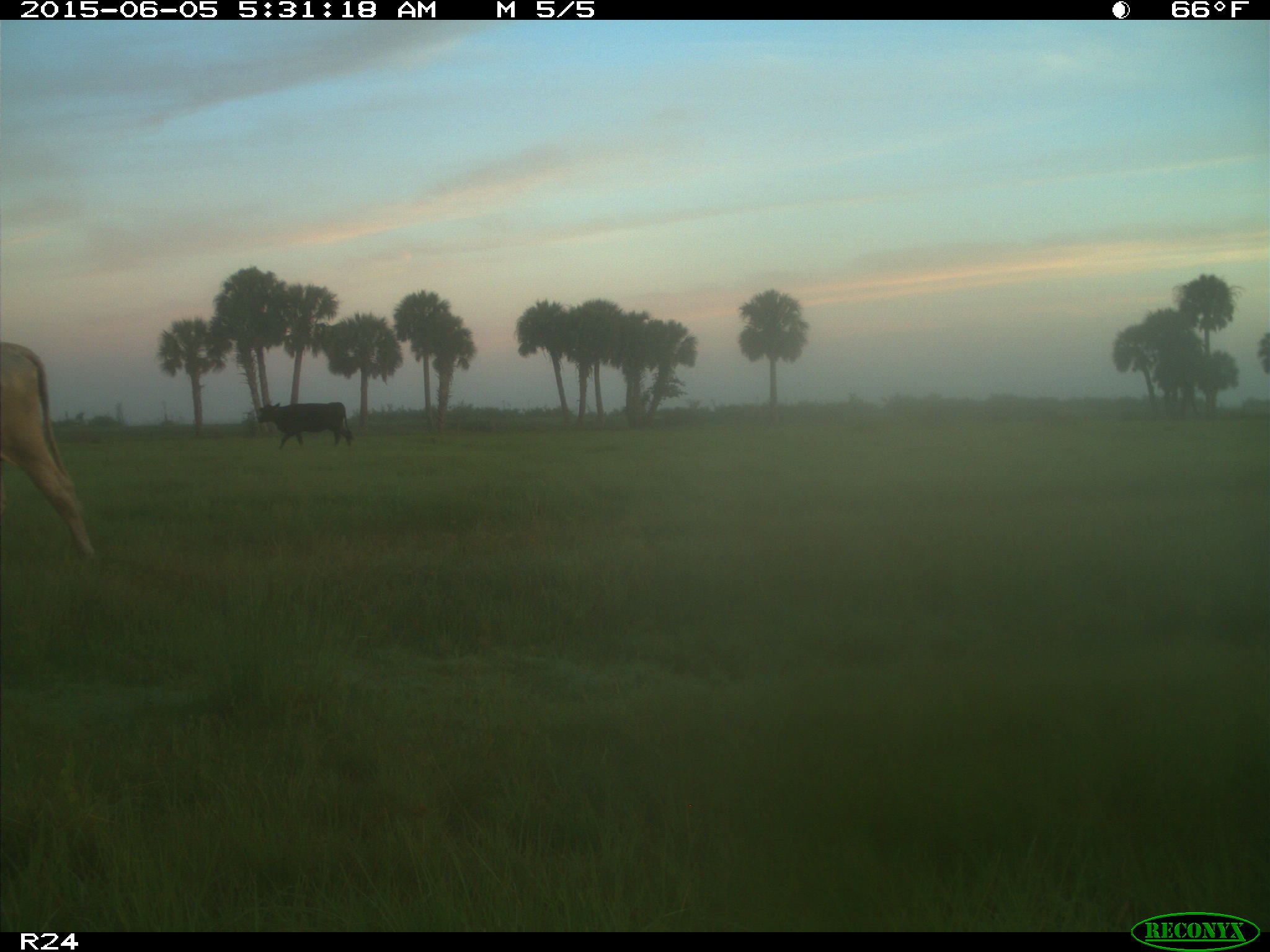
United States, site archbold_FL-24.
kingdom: Animalia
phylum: Chordata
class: Mammalia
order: Artiodactyla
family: Bovidae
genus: Bos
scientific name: Bos taurus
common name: domestic cow